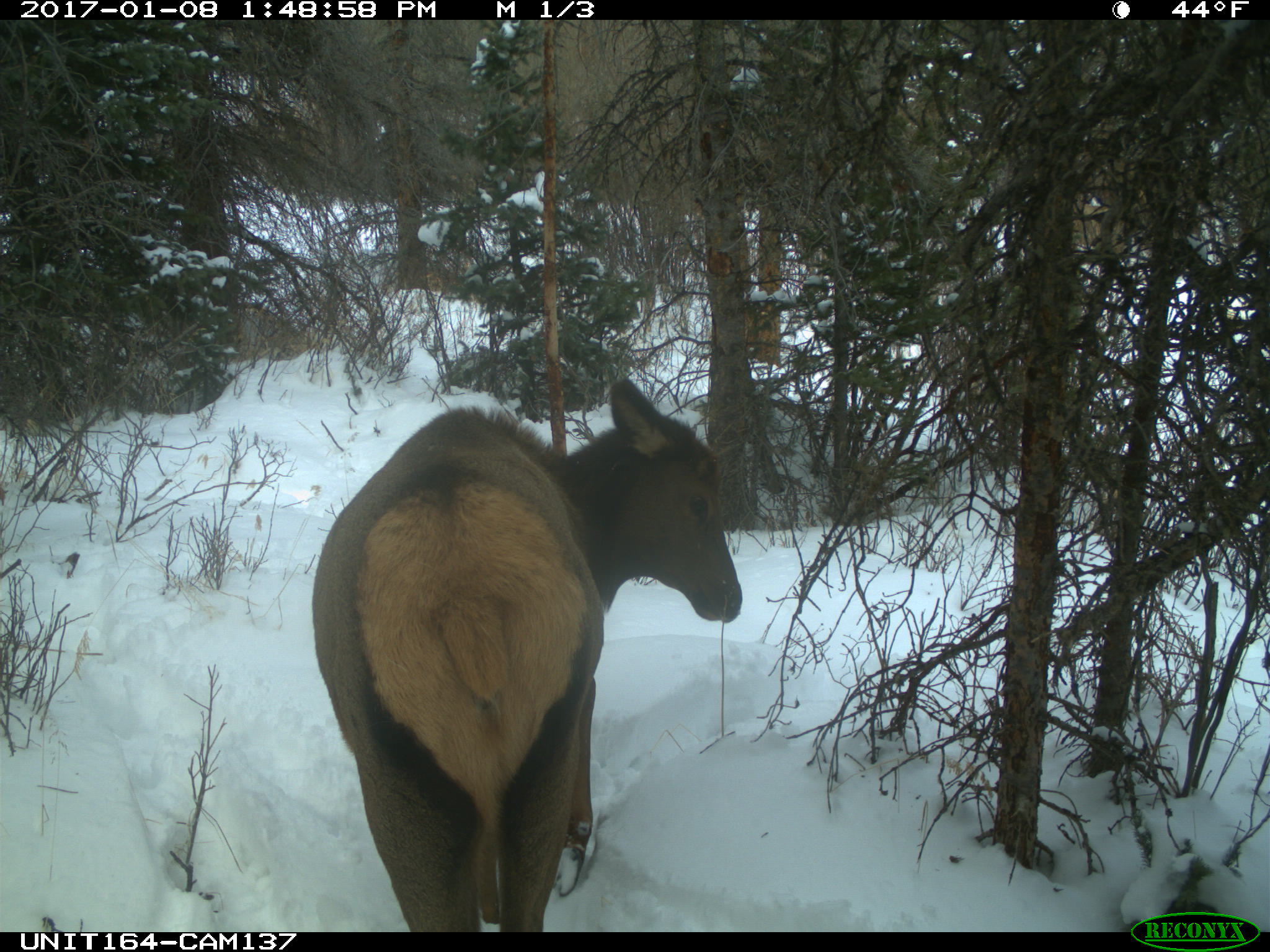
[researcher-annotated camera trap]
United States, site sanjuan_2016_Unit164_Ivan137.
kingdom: Animalia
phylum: Chordata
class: Mammalia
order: Artiodactyla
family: Cervidae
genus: Cervus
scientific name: Cervus elaphus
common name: red deer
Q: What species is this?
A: Cervus elaphus (red deer).